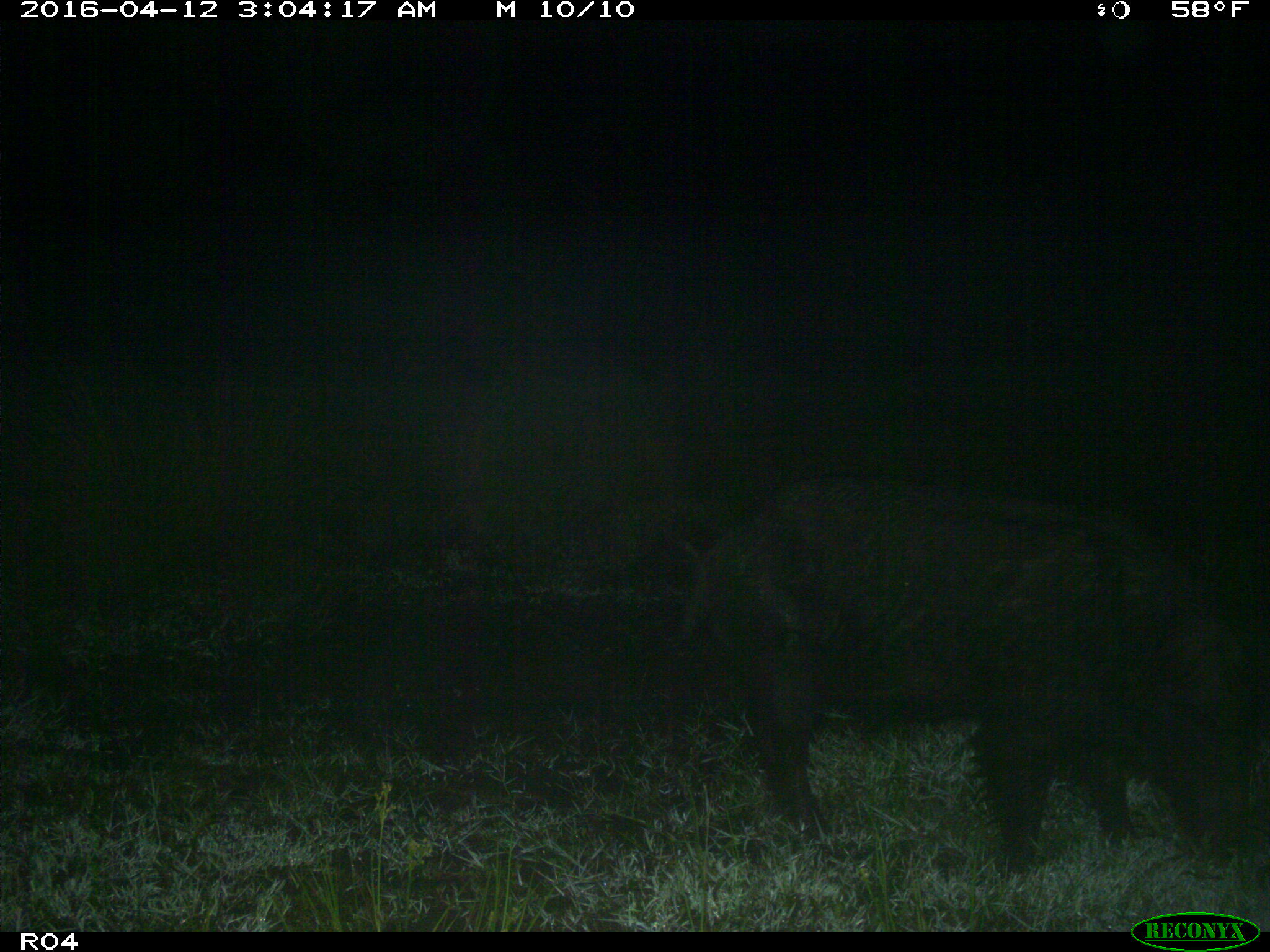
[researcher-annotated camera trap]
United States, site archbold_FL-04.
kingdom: Animalia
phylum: Chordata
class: Mammalia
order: Artiodactyla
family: Suidae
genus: Sus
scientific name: Sus scrofa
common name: wild boar